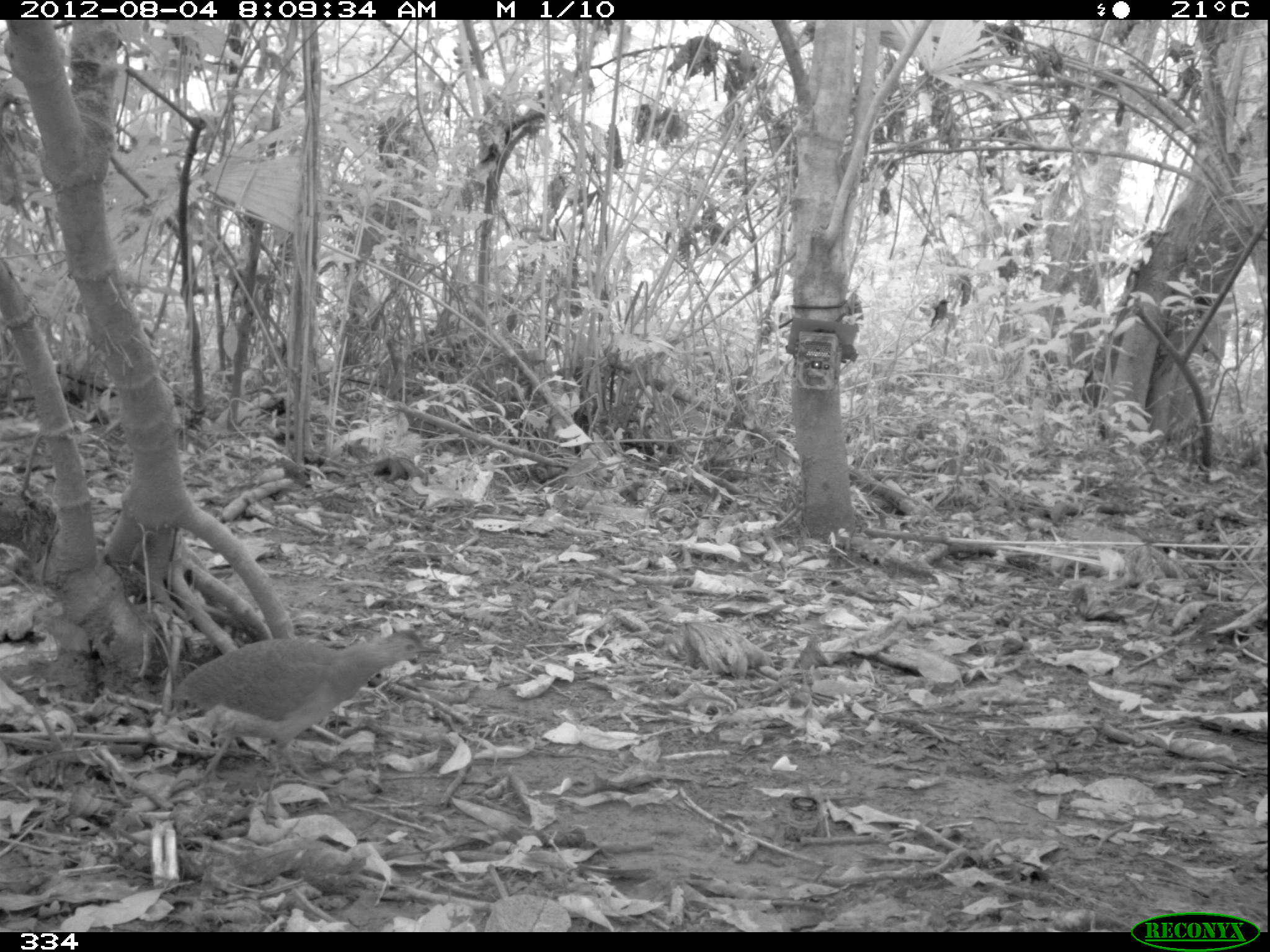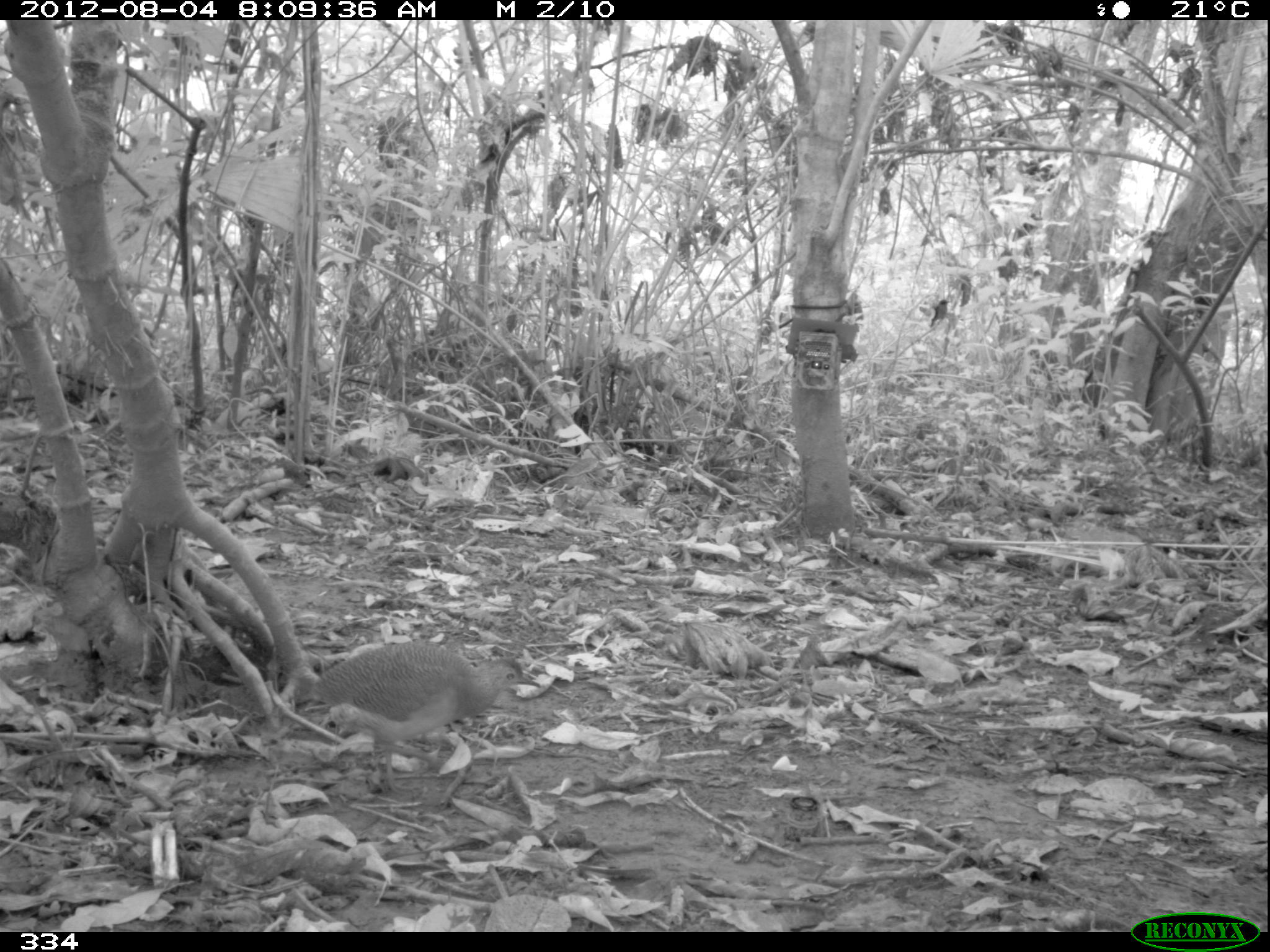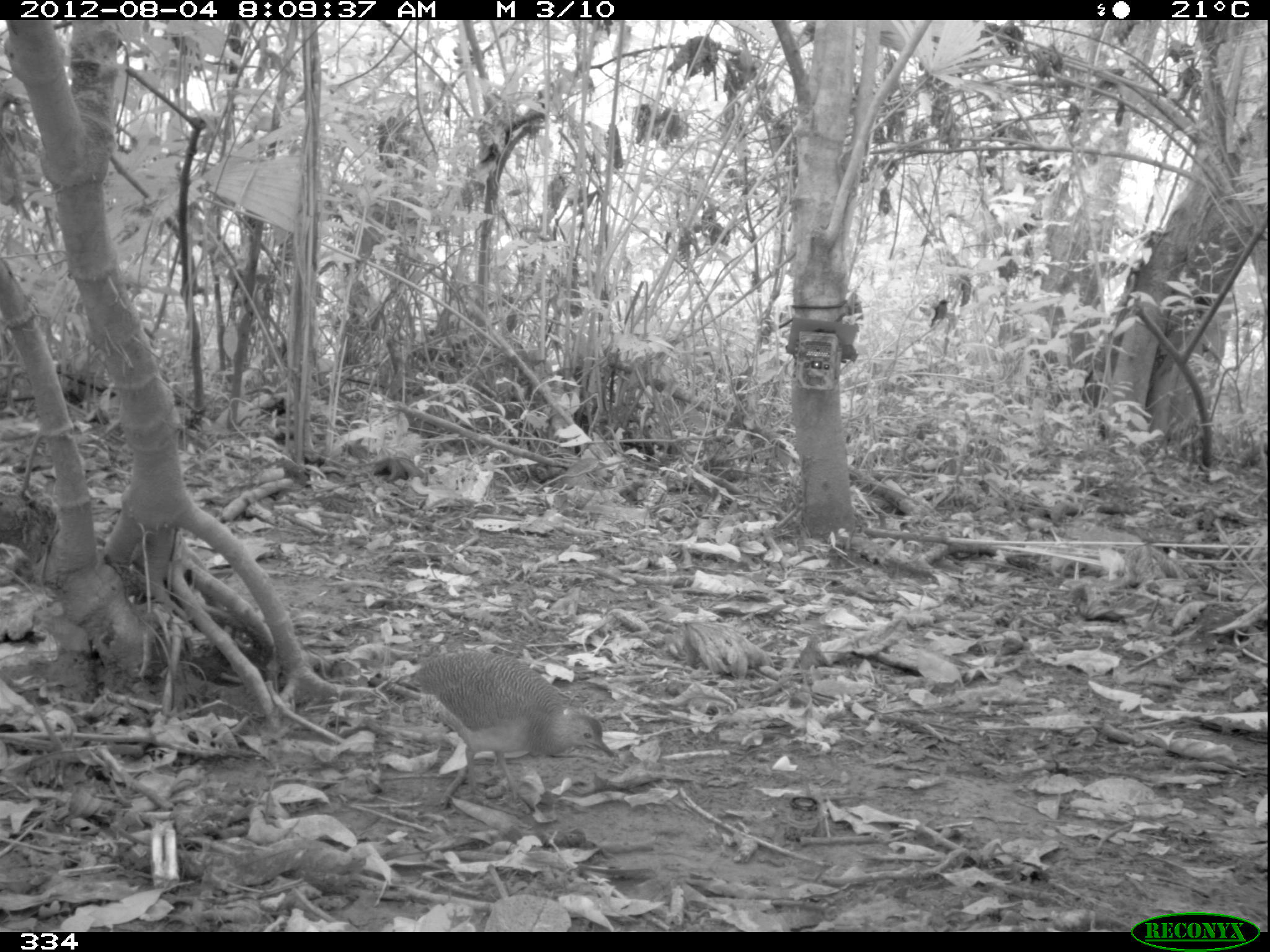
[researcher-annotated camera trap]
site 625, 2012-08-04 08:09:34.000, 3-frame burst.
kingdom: Animalia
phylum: Chordata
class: Aves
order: Galliformes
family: Phasianidae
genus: Alectoris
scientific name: Alectoris rufa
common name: red-legged partridge